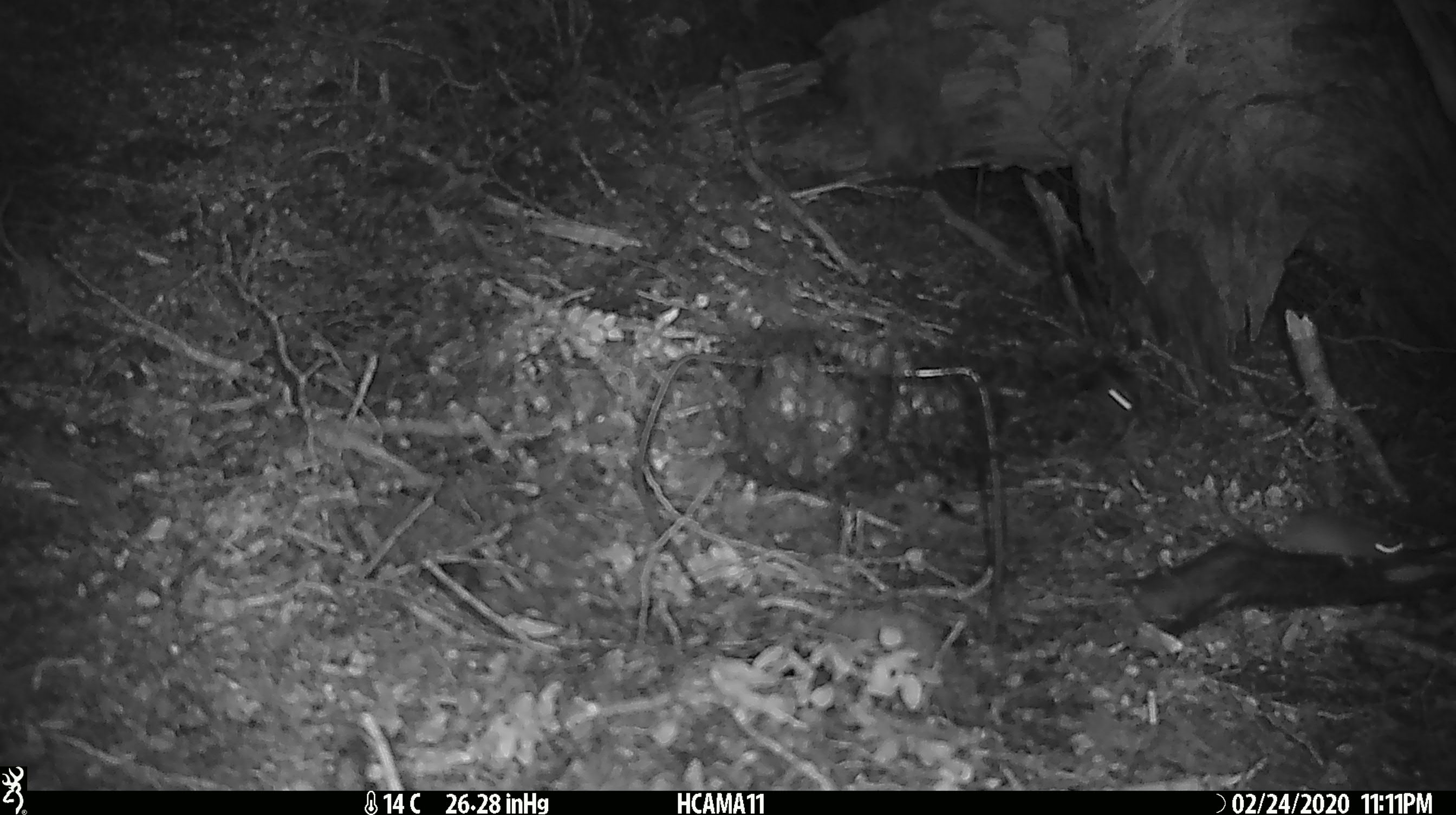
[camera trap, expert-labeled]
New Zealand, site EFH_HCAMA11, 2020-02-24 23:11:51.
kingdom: Animalia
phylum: Chordata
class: Mammalia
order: Rodentia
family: Muridae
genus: Mus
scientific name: Mus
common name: mouse